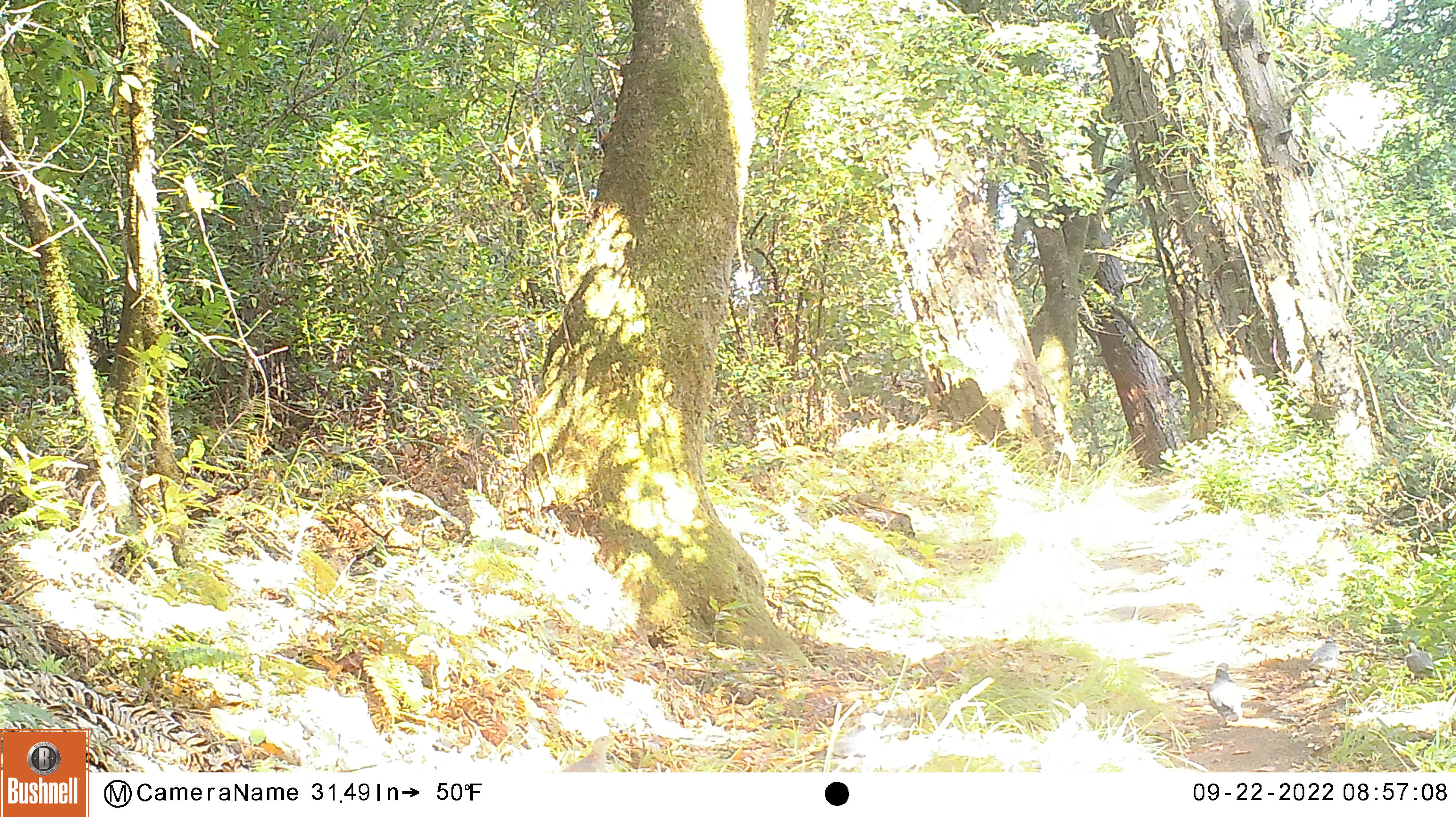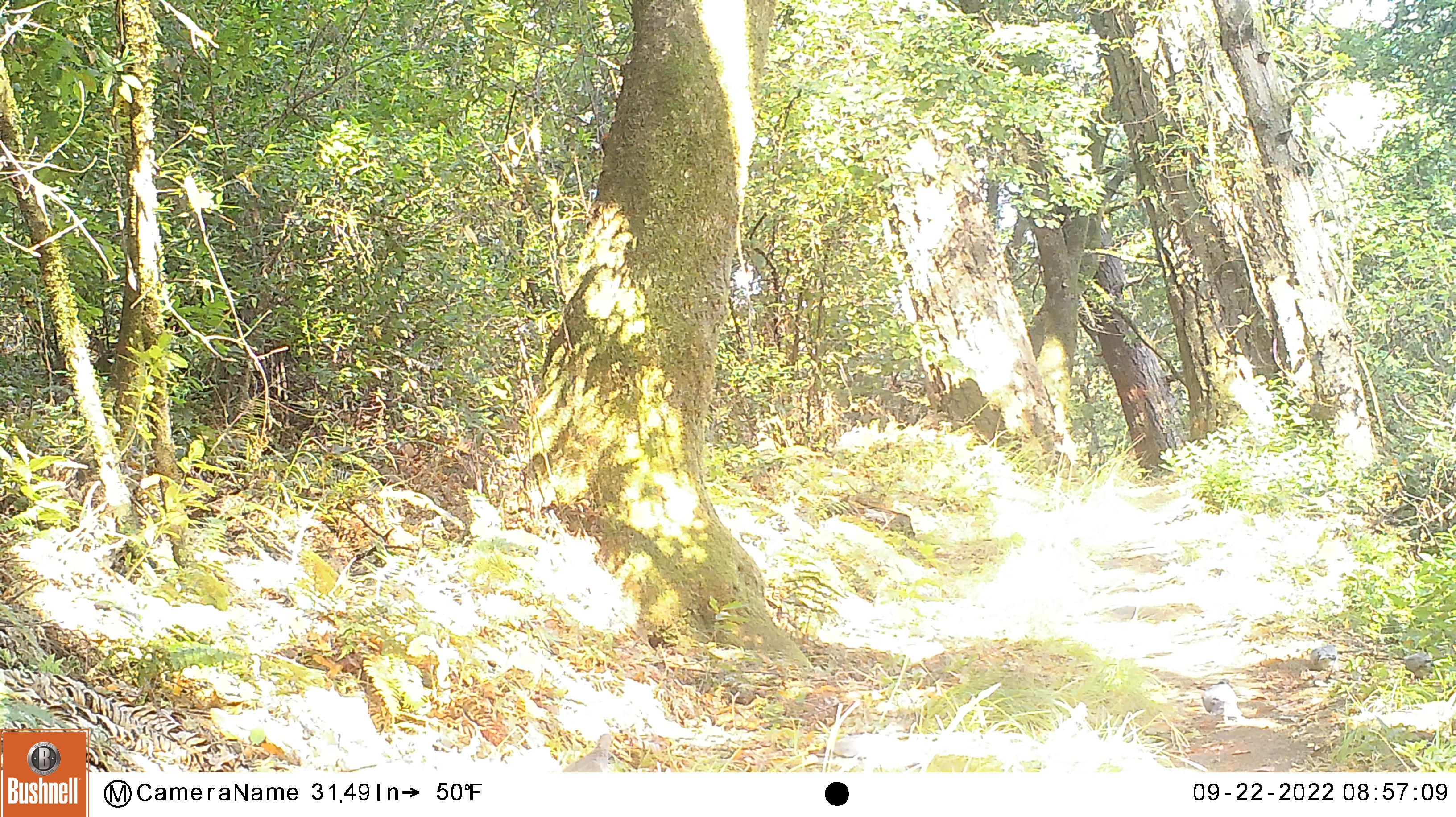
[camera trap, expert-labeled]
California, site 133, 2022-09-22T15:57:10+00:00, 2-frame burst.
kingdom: Animalia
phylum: Chordata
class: Aves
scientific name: Aves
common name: bird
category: unknown bird